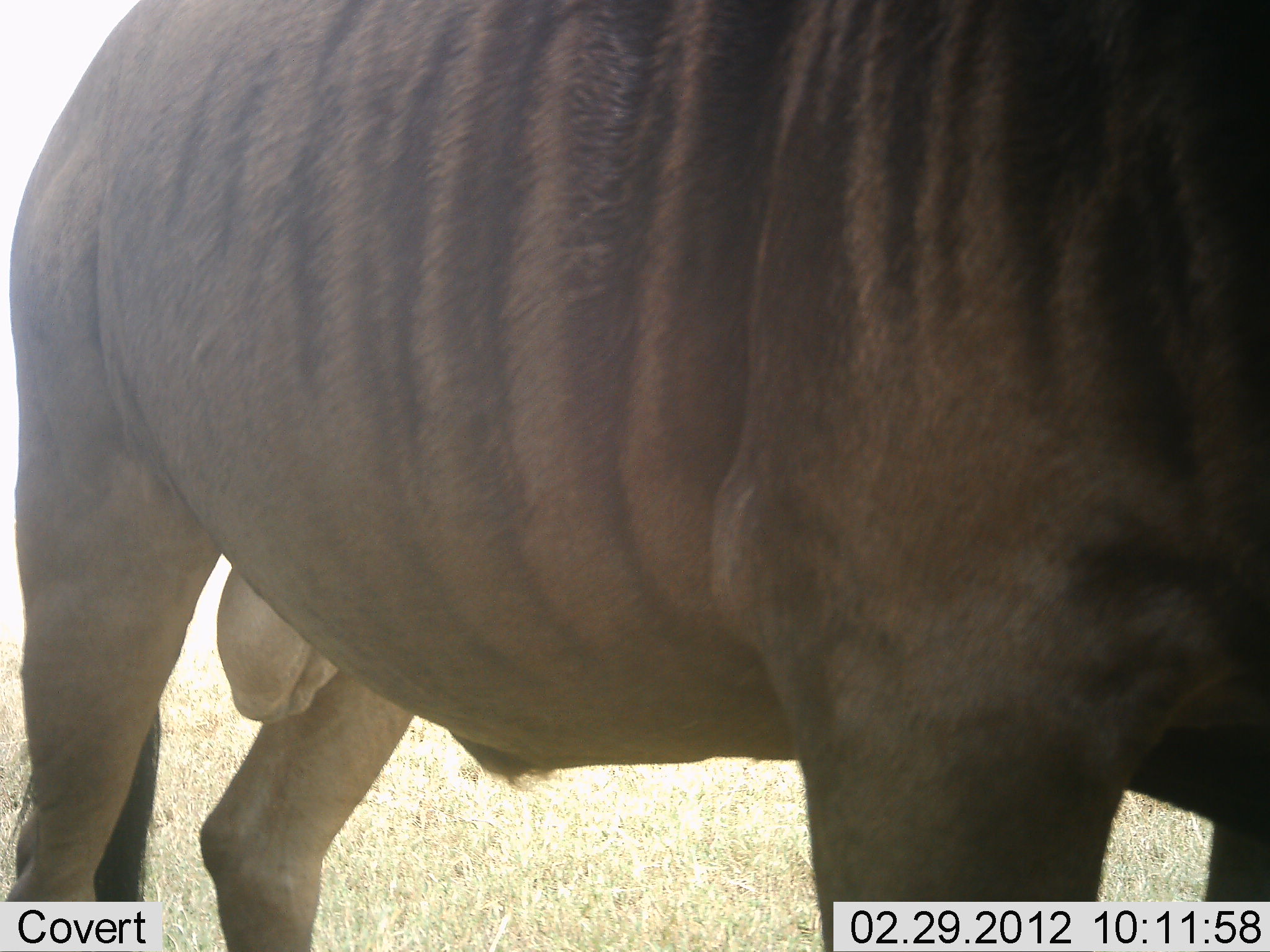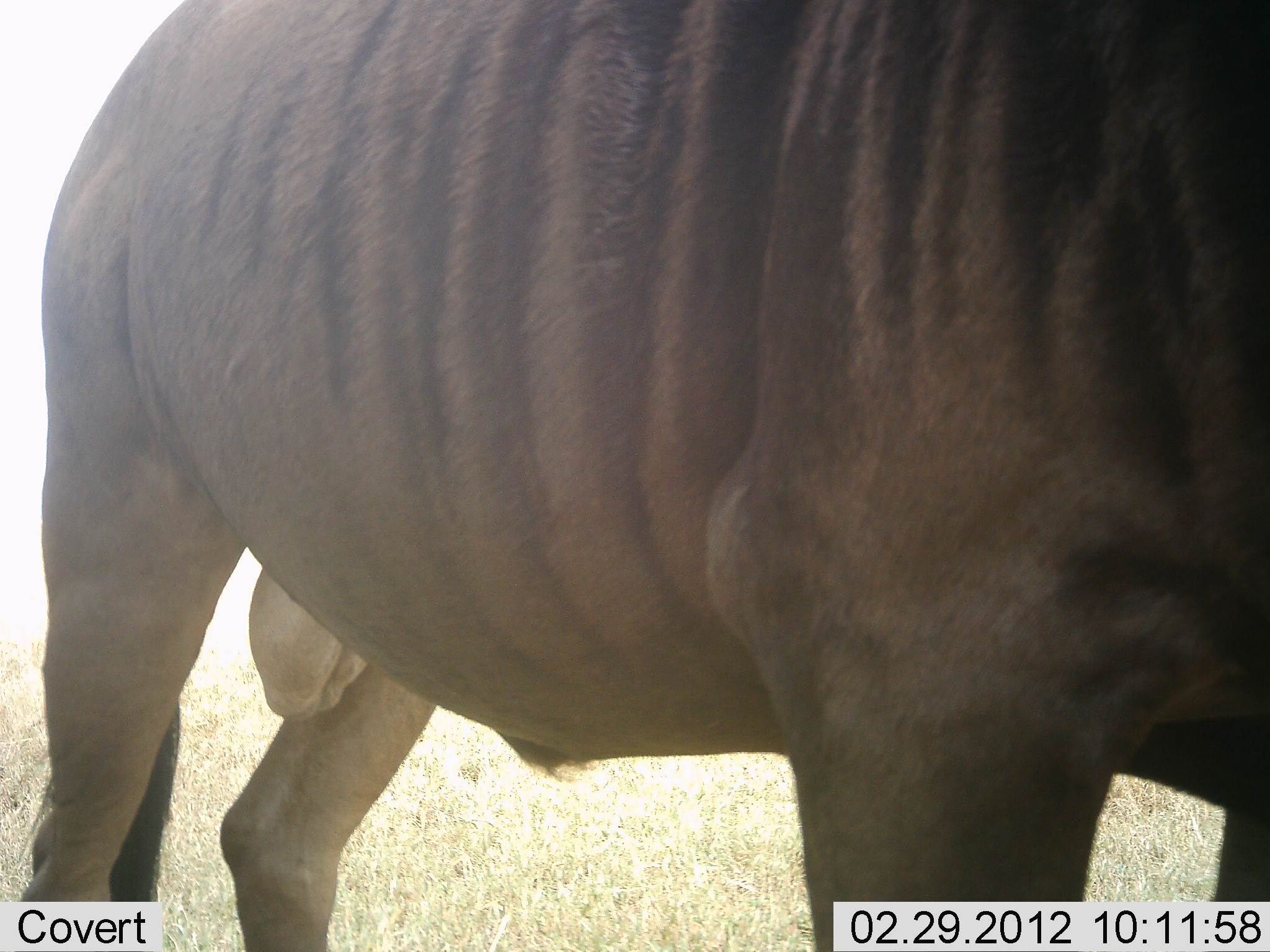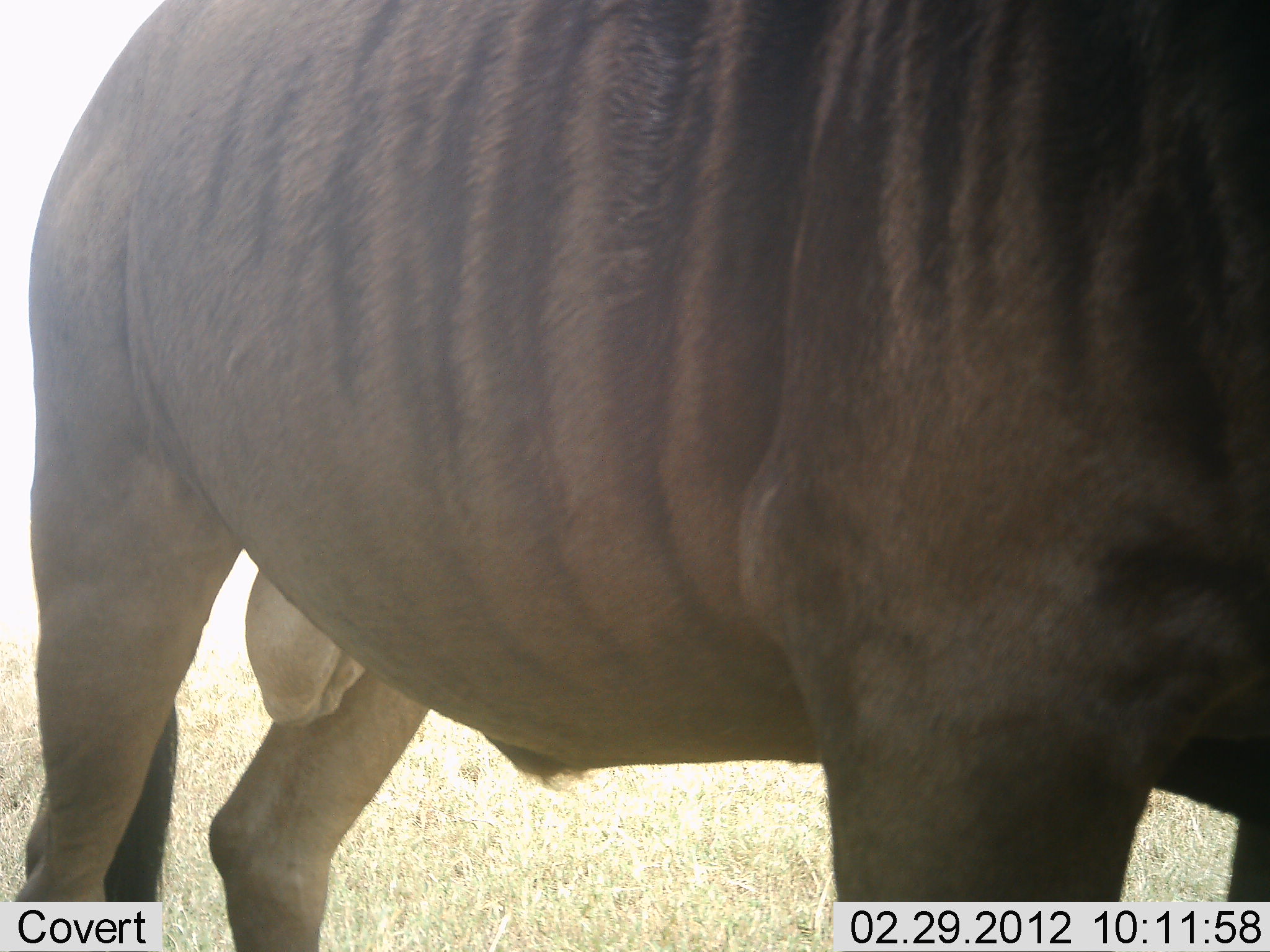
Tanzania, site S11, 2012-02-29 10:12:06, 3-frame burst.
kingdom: Animalia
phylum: Chordata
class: Mammalia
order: Artiodactyla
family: Bovidae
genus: Connochaetes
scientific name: Connochaetes taurinus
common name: blue wildebeest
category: wildebeest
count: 1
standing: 95%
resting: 5%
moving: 5%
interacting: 0%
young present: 0%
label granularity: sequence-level